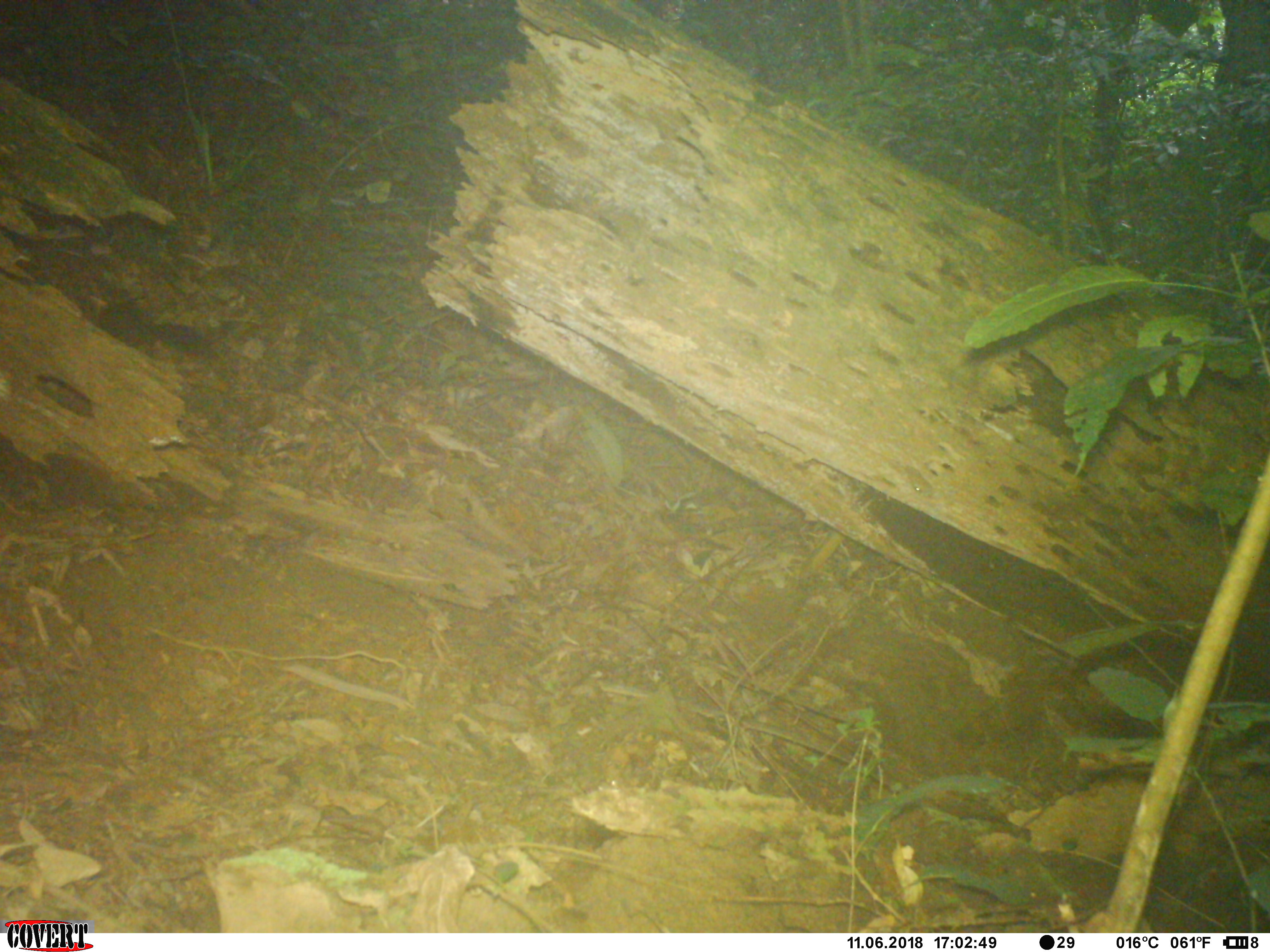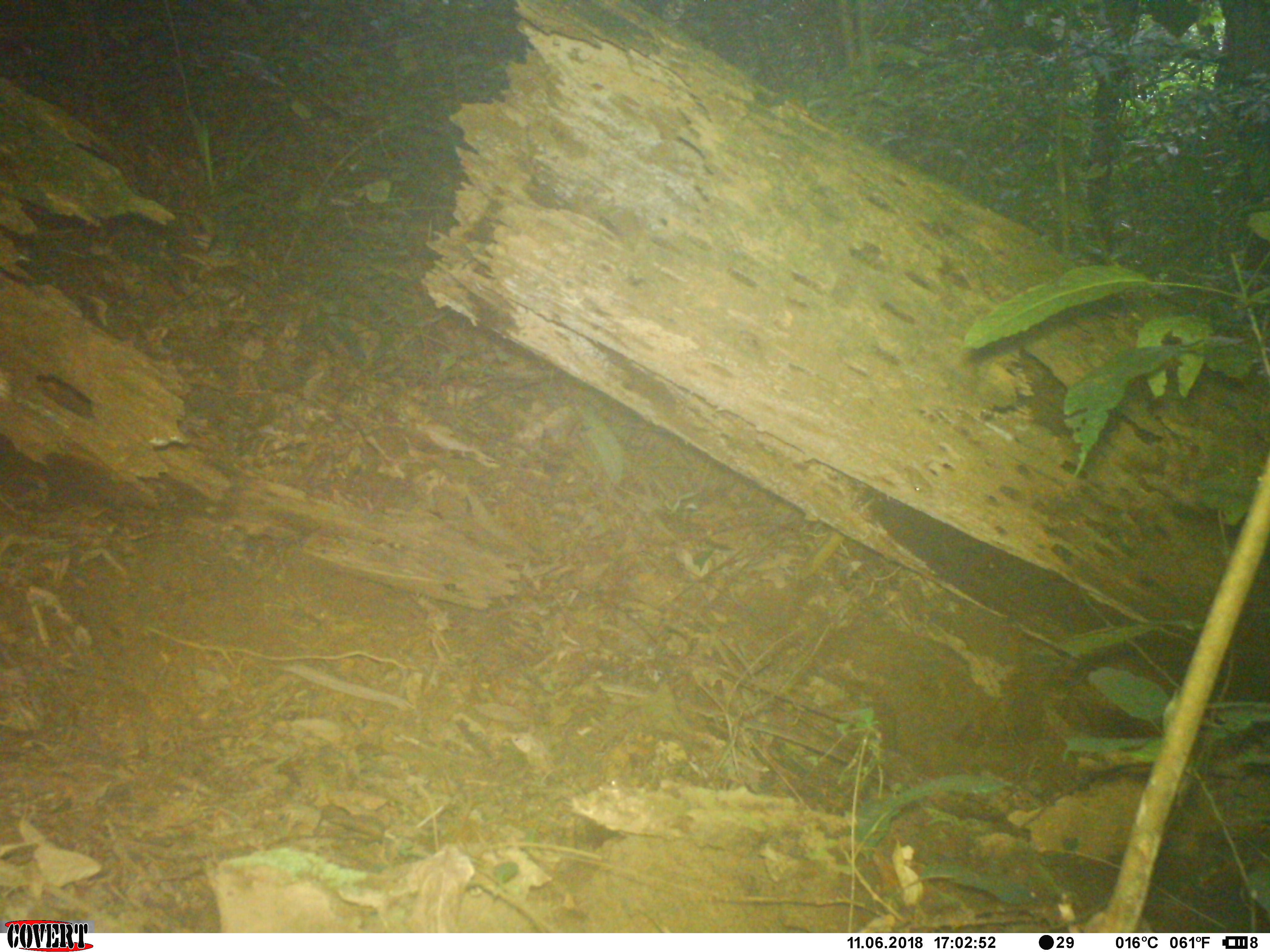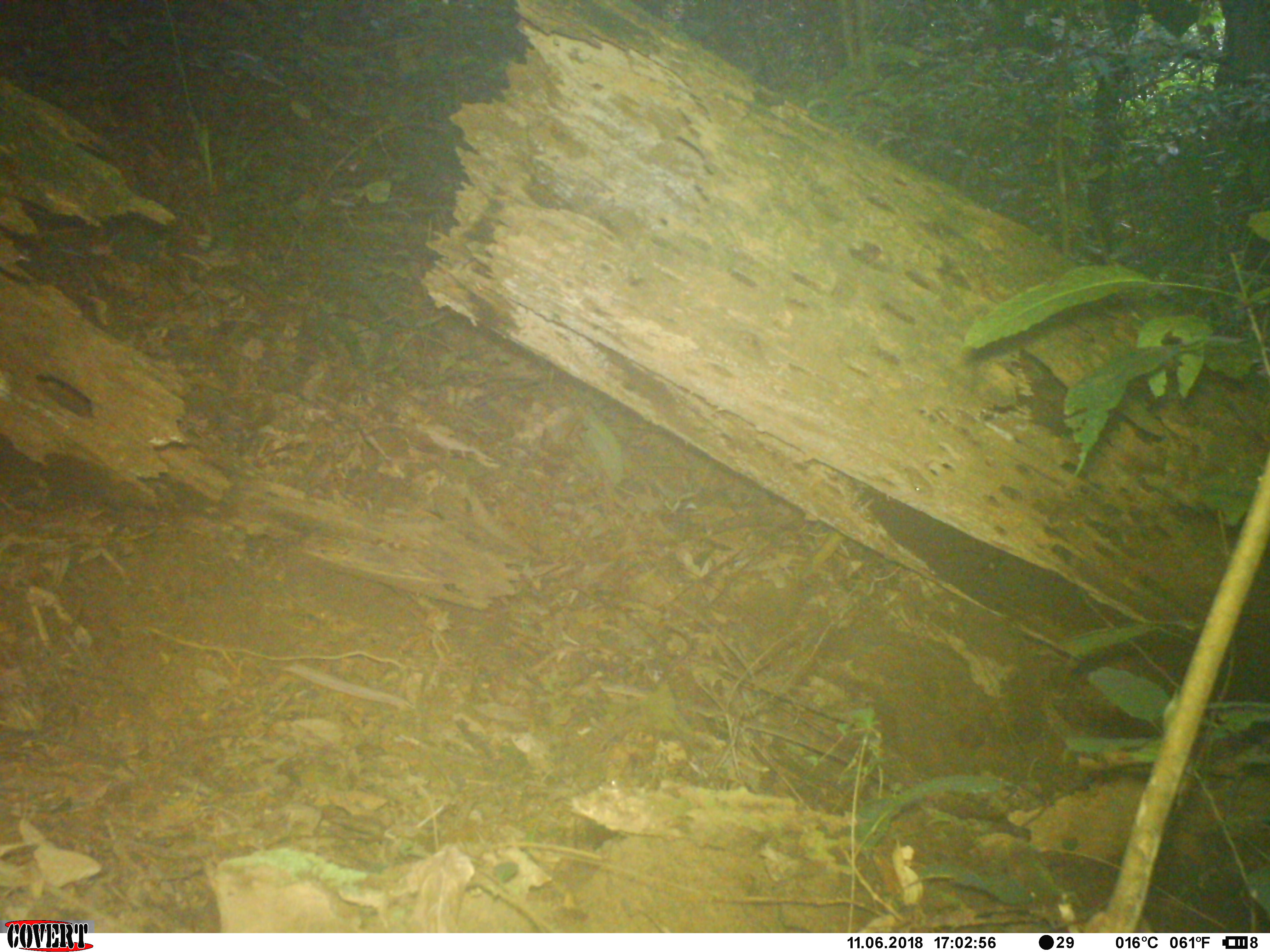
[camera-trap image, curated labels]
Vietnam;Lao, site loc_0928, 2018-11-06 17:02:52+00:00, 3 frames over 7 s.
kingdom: Animalia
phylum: Chordata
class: Mammalia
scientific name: Mammalia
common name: mammal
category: unidentified small mammal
Unidentified small mammal (mammal) (Mammalia). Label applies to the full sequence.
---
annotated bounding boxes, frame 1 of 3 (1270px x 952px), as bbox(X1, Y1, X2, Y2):
unidentified small mammal: bbox(98, 301, 203, 352)